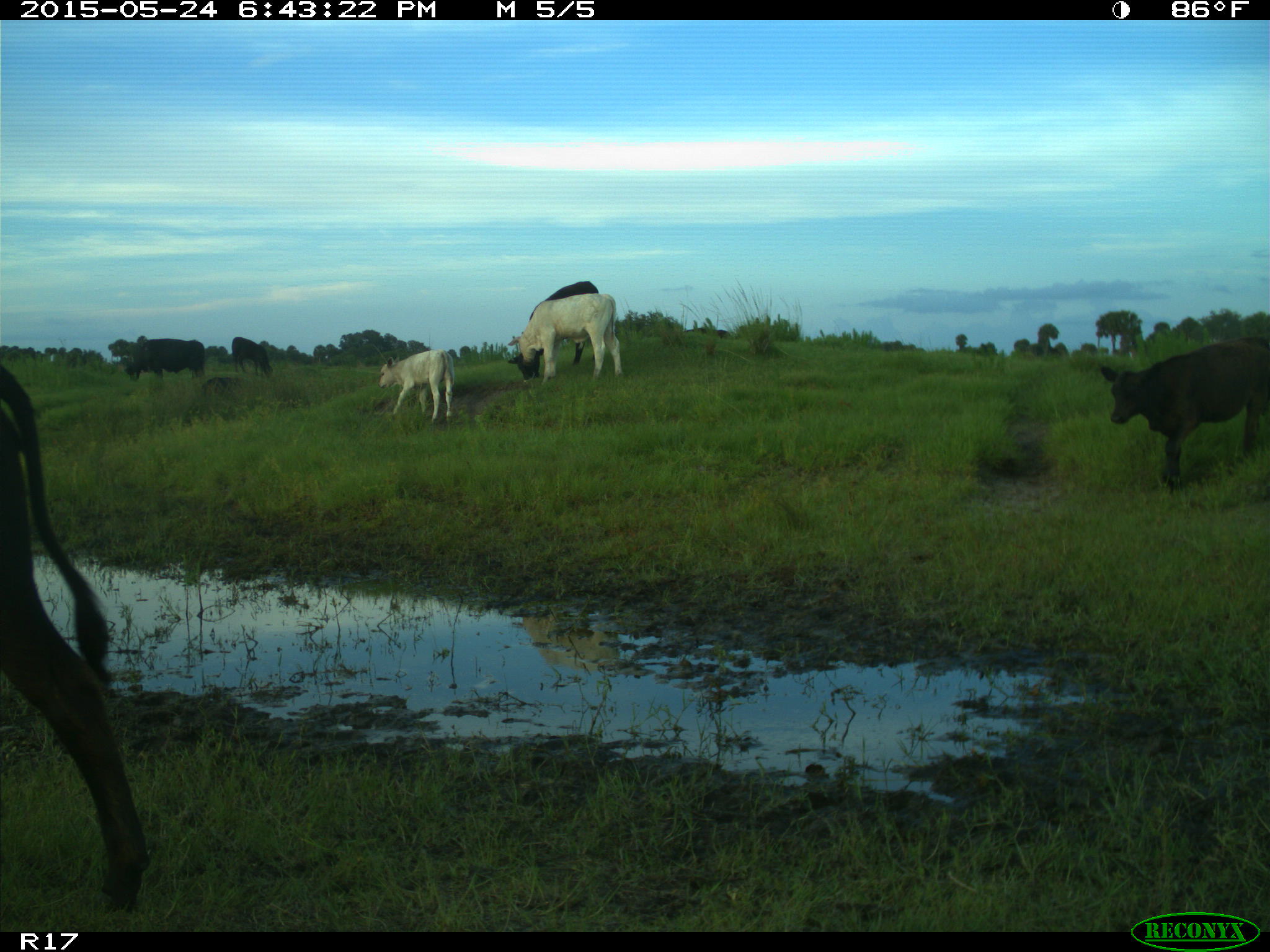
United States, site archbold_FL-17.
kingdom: Animalia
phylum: Chordata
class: Mammalia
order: Artiodactyla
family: Bovidae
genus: Bos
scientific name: Bos taurus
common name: domestic cow